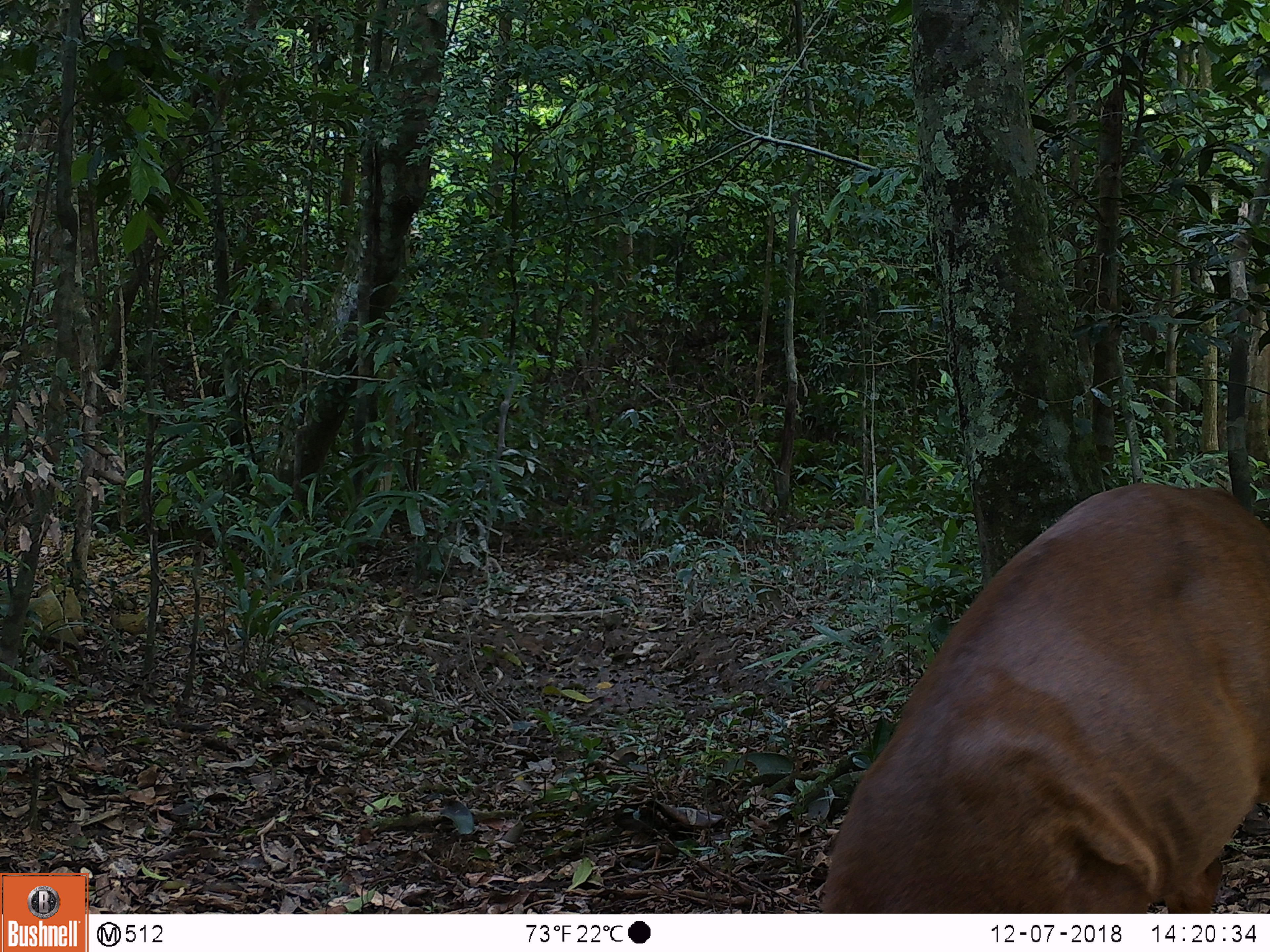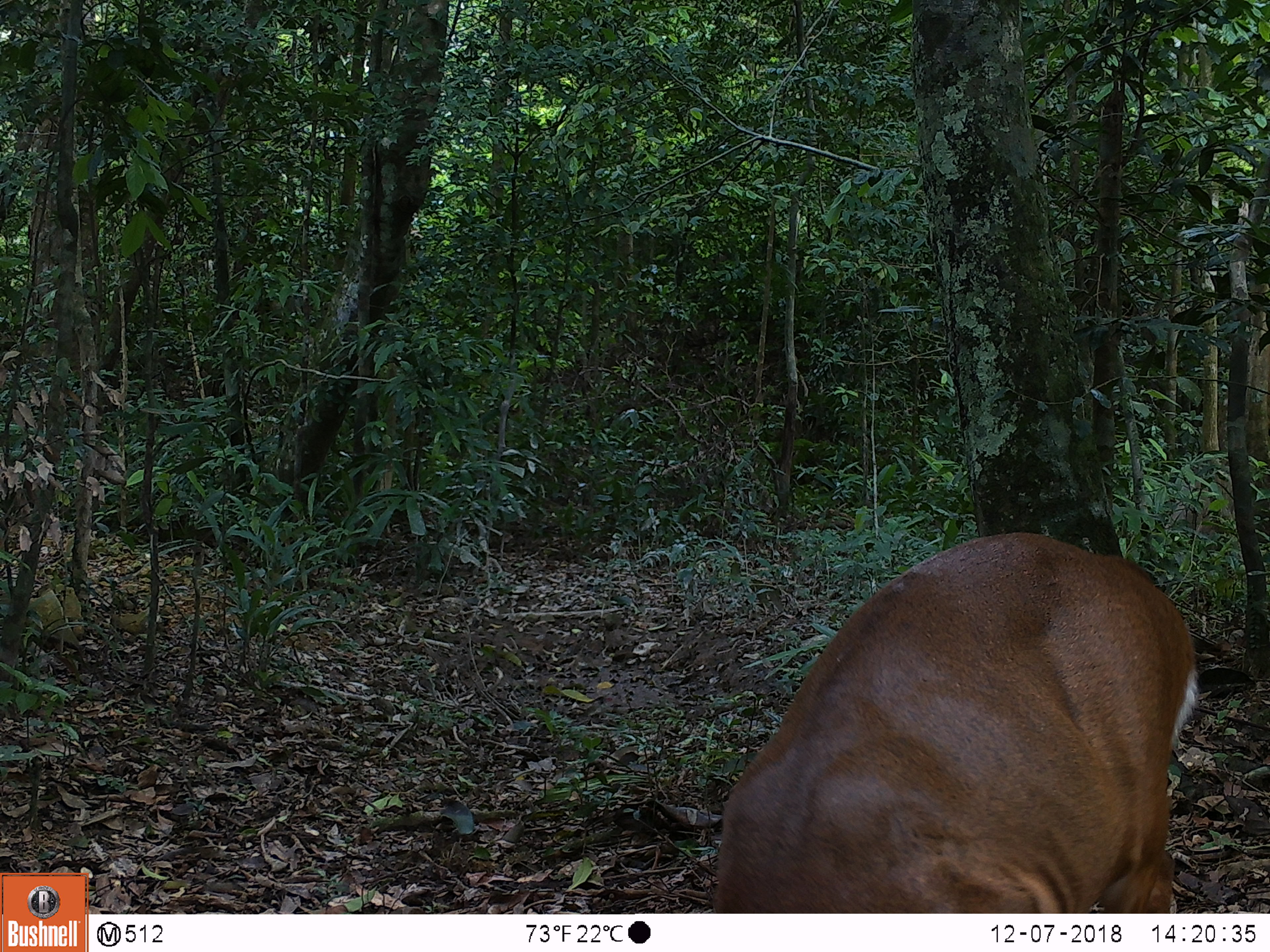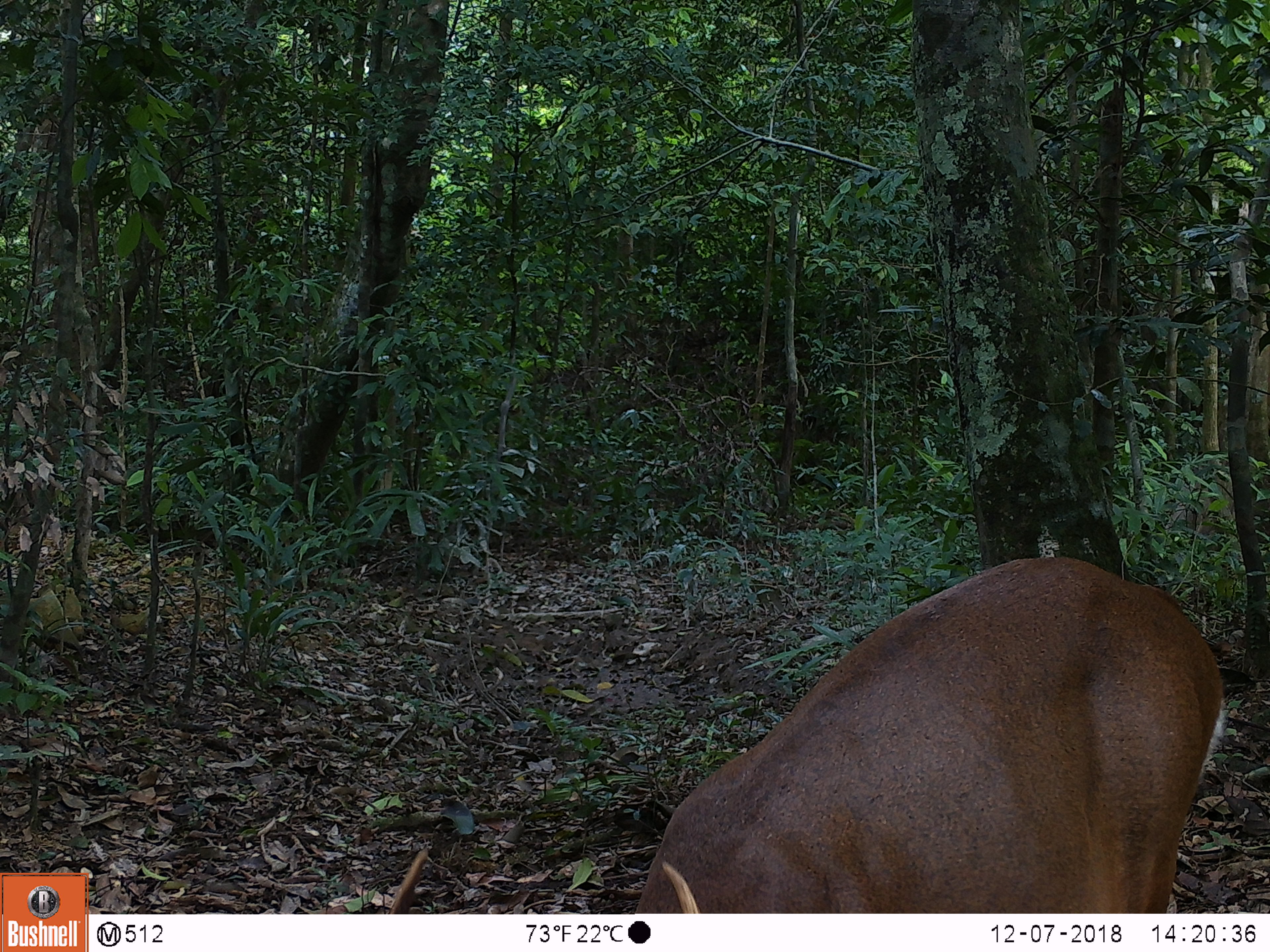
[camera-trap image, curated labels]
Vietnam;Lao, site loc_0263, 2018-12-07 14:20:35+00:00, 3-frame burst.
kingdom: Animalia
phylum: Chordata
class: Mammalia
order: Artiodactyla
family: Cervidae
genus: Muntiacus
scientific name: Muntiacus vuquangensis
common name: large-antlered muntjac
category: large antlered muntjac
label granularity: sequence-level